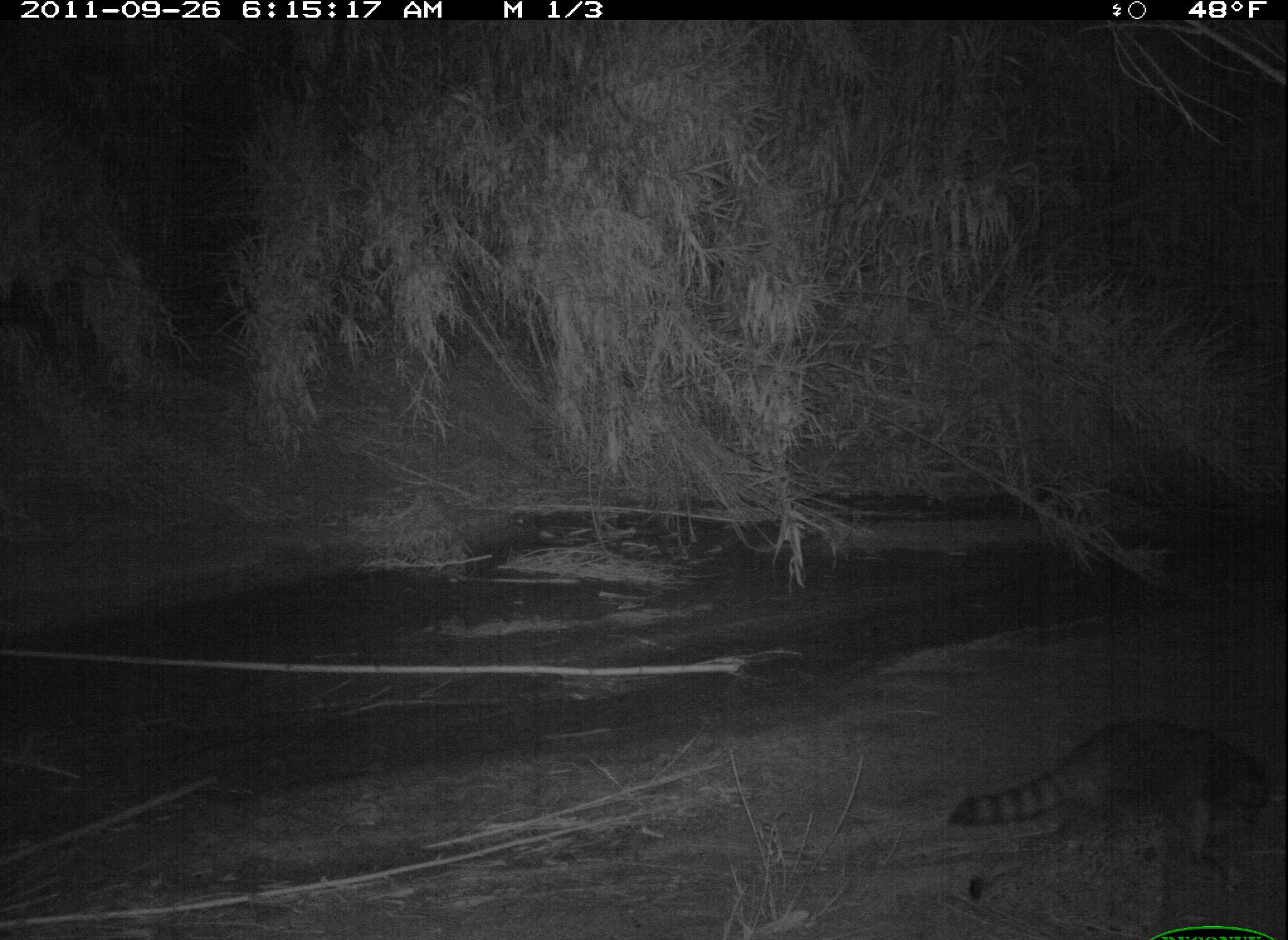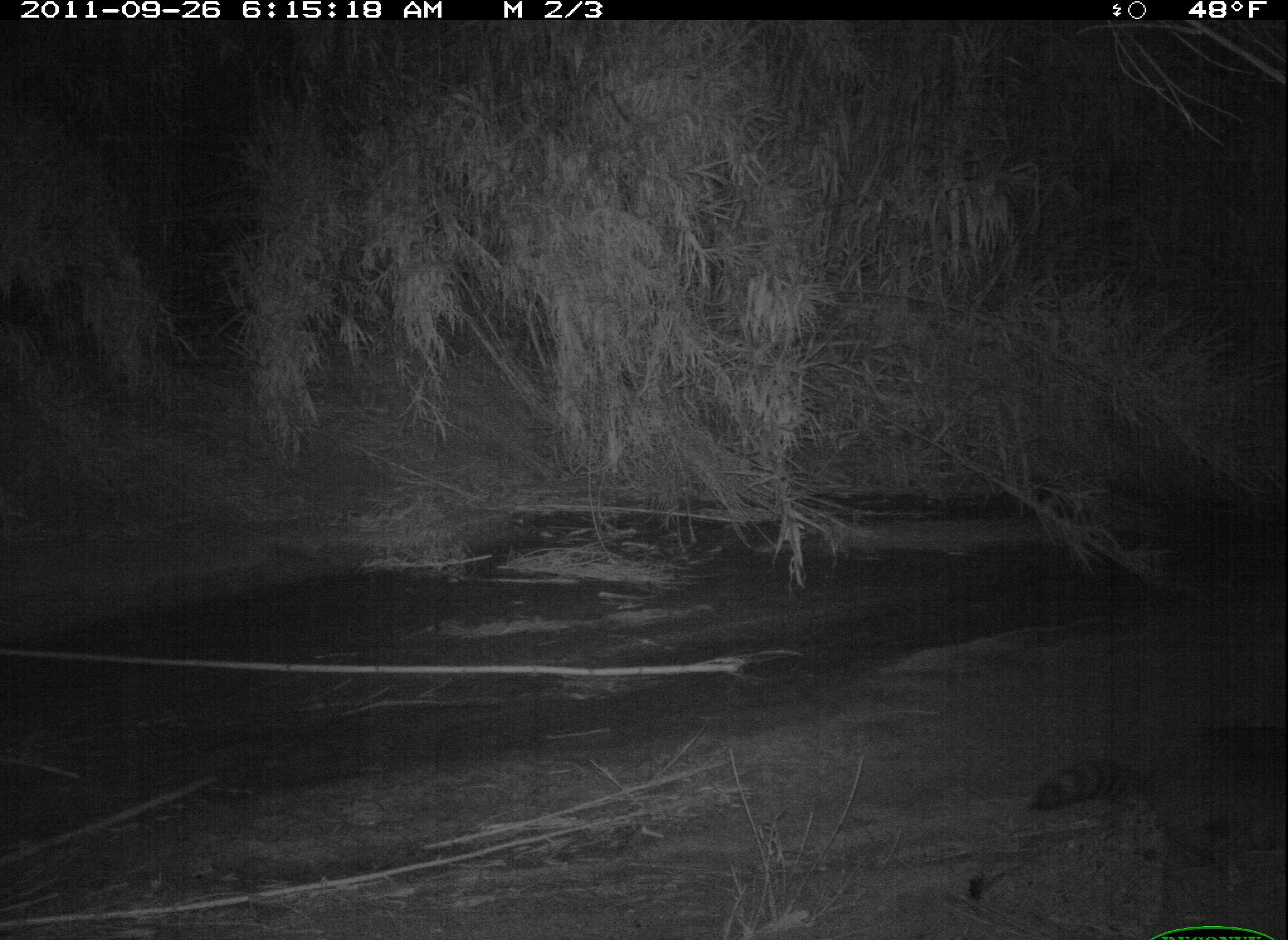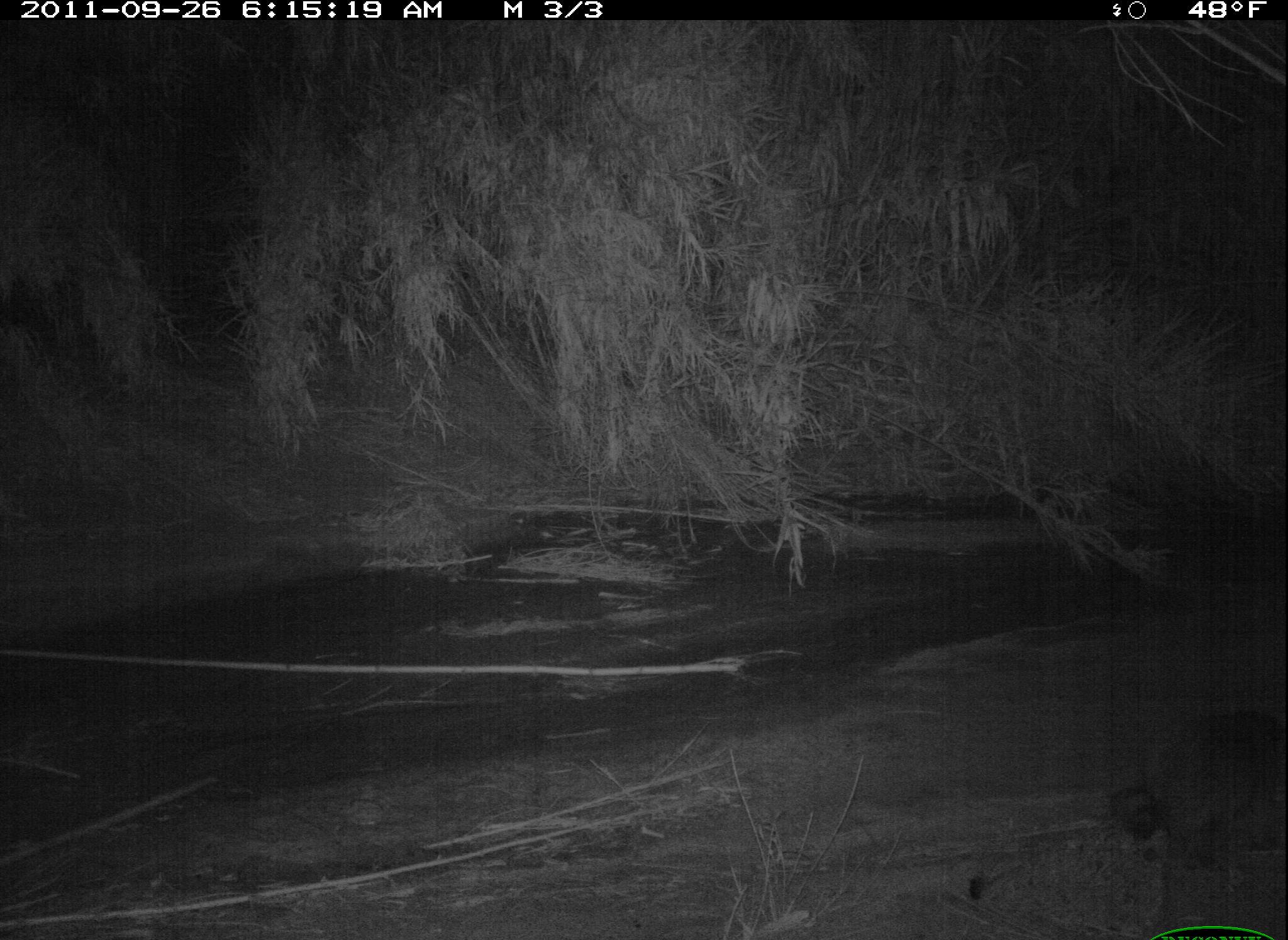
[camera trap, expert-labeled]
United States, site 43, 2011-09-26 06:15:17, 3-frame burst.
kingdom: Animalia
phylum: Chordata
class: Mammalia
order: Carnivora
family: Procyonidae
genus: Procyon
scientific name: Procyon lotor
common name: raccoon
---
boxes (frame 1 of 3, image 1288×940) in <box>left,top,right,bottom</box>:
raccoon: <box>939,696,1285,884</box>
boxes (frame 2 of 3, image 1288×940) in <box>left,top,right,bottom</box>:
raccoon: <box>1032,738,1280,860</box>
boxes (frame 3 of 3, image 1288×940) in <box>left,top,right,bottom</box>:
raccoon: <box>1092,689,1286,884</box>